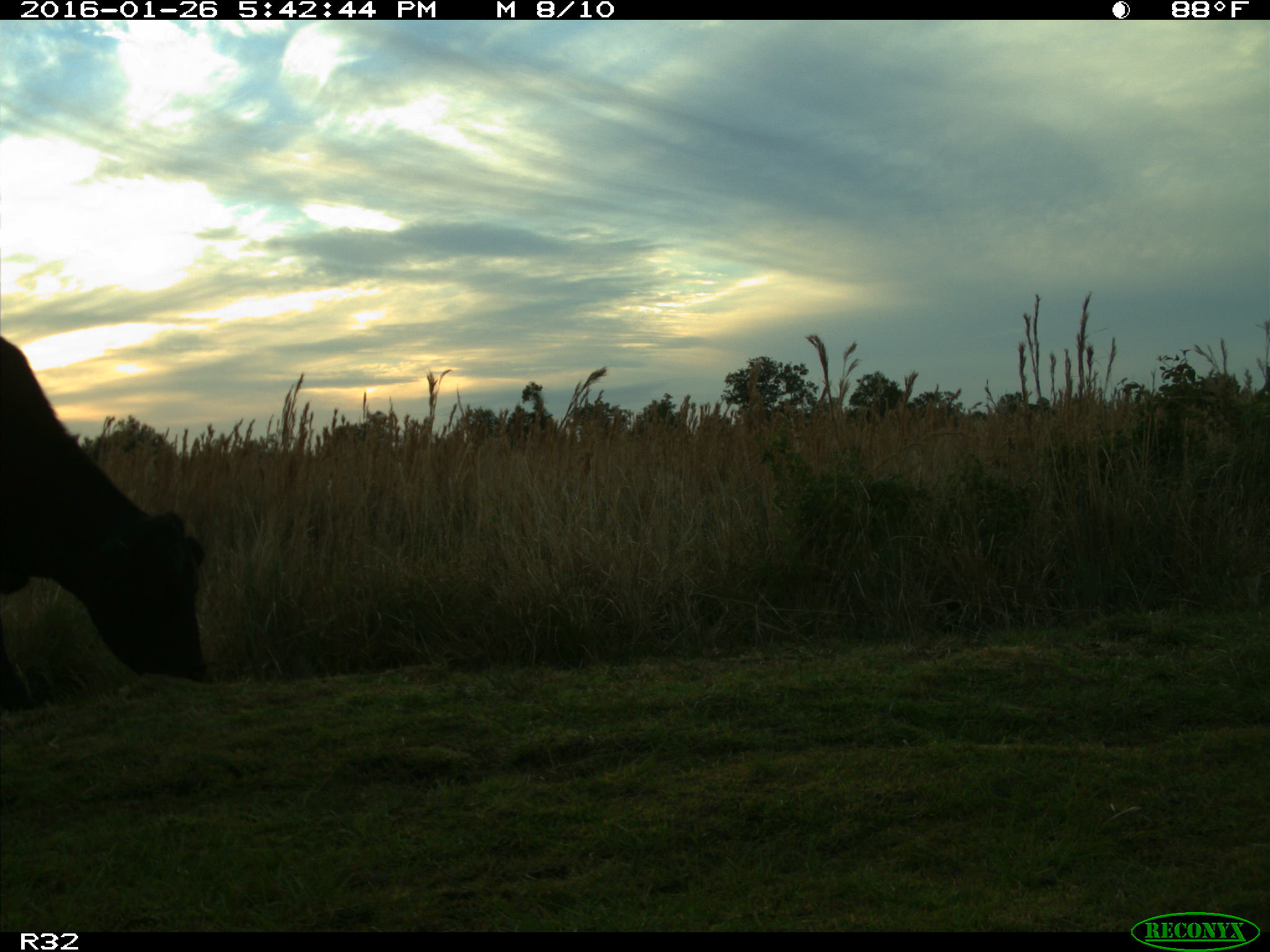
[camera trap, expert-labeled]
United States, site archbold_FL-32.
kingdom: Animalia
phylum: Chordata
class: Mammalia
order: Artiodactyla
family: Bovidae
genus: Bos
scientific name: Bos taurus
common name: domestic cow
Bos taurus (domestic cow).